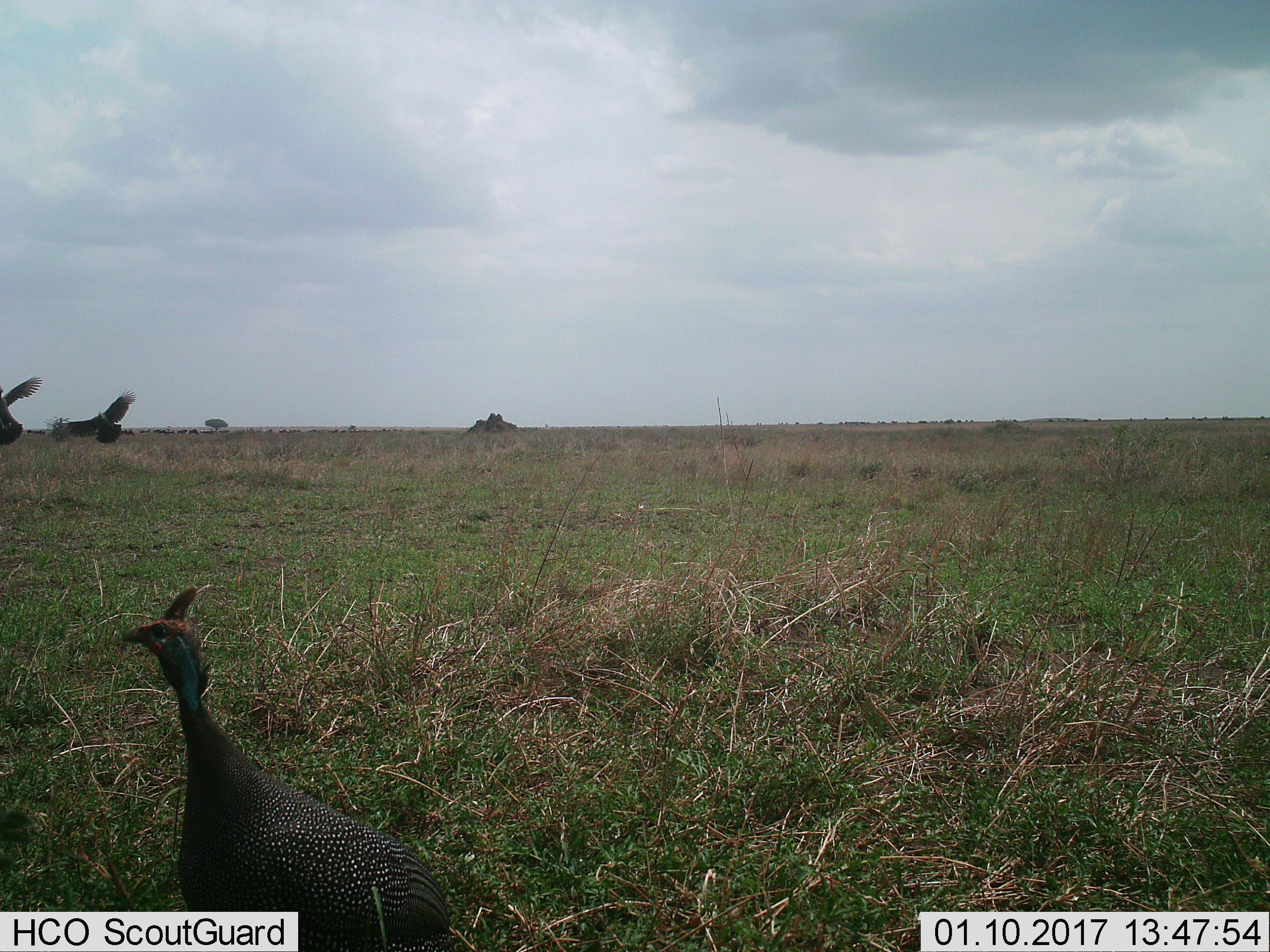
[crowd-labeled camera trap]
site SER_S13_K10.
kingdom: Animalia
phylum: Chordata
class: Aves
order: Galliformes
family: Numididae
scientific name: Numididae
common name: guineafowl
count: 3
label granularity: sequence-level